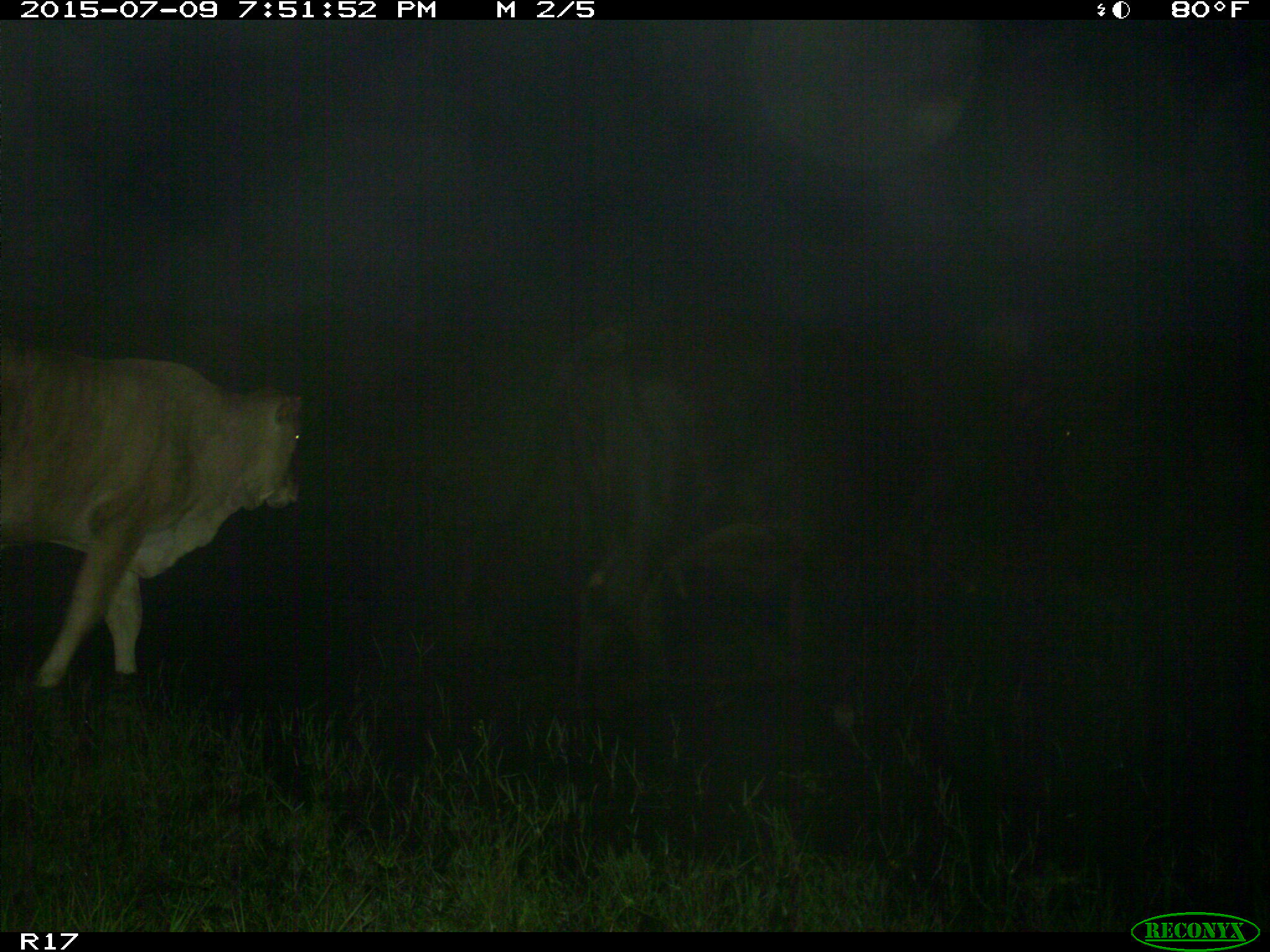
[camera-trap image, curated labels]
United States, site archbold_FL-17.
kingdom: Animalia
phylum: Chordata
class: Mammalia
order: Artiodactyla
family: Bovidae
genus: Bos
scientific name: Bos taurus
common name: domestic cow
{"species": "Bos taurus (domestic cow)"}